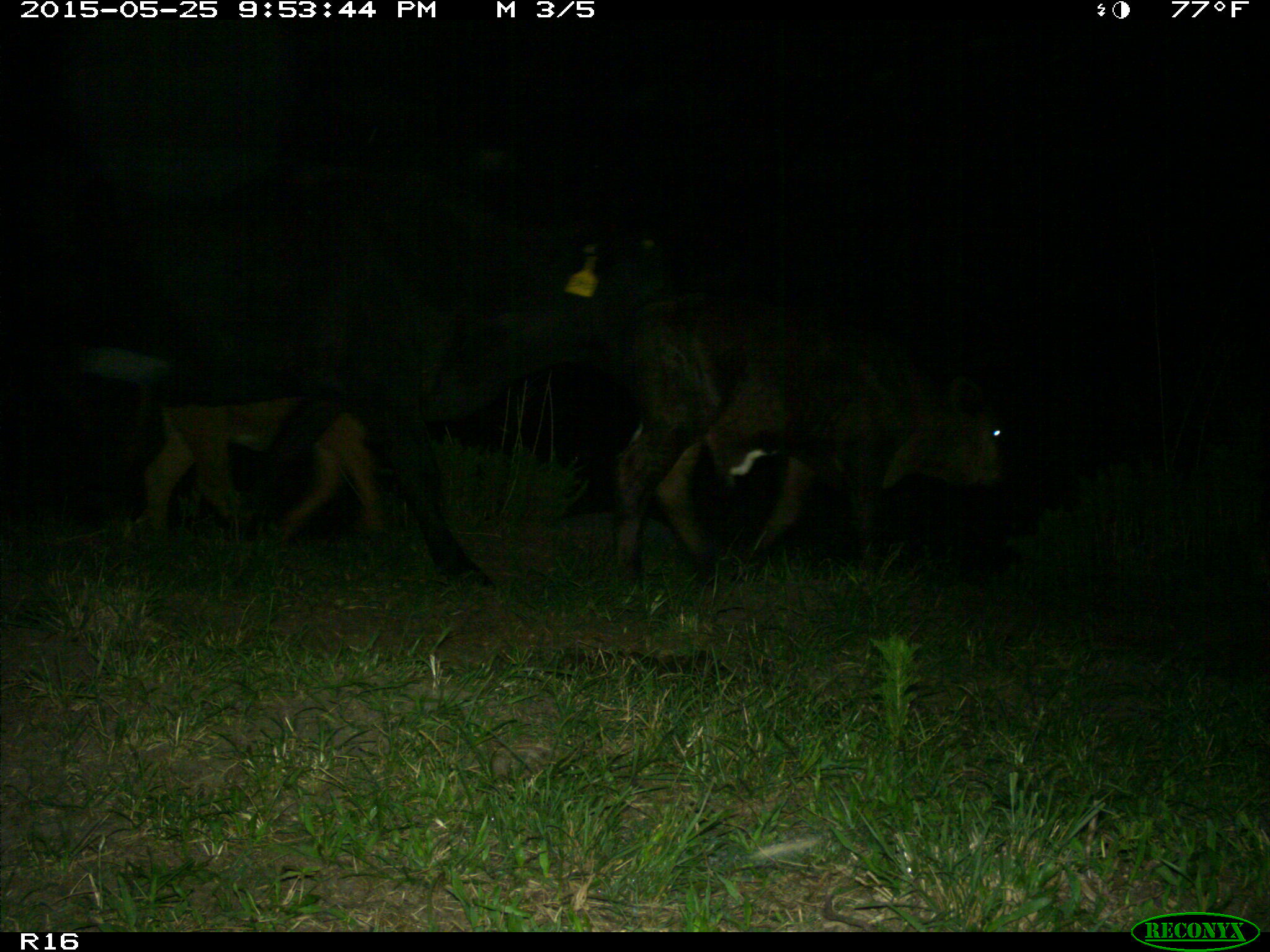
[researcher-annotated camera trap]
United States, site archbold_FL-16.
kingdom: Animalia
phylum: Chordata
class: Mammalia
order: Artiodactyla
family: Bovidae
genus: Bos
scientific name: Bos taurus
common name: domestic cow